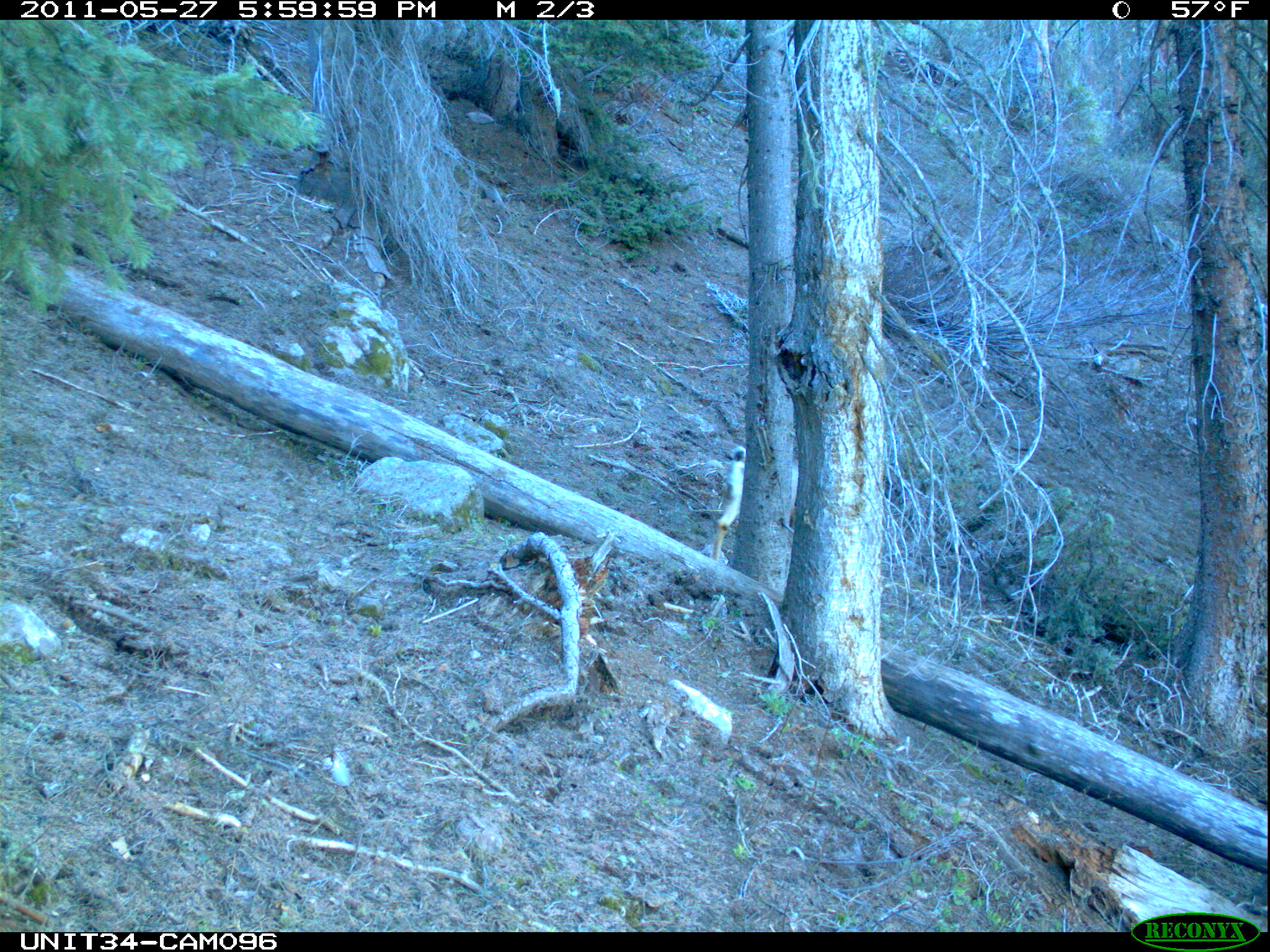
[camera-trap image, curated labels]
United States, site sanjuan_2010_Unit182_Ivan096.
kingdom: Animalia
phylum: Chordata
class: Mammalia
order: Artiodactyla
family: Cervidae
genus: Odocoileus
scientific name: Odocoileus hemionus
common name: mule deer